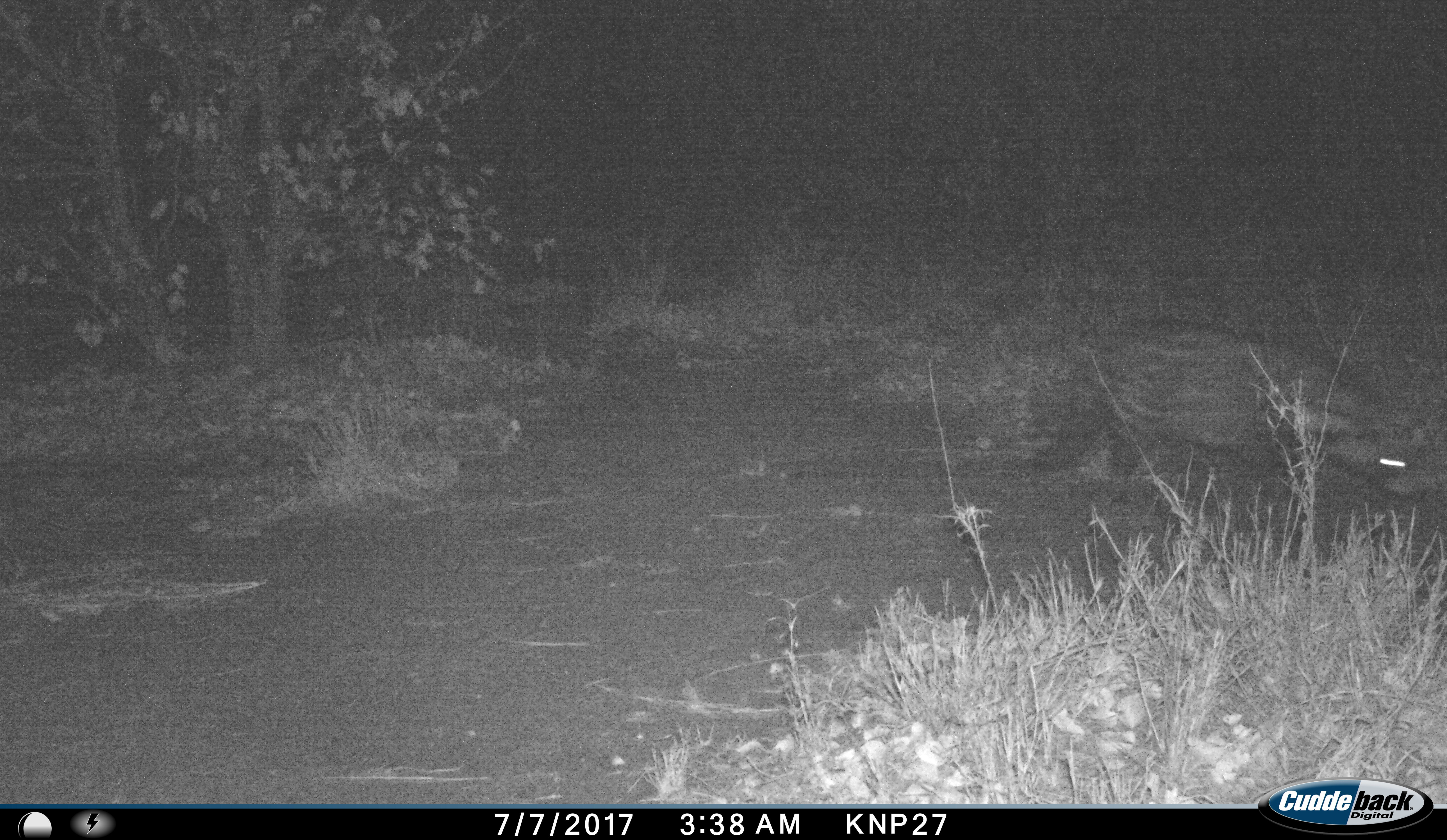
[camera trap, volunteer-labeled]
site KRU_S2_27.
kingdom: Animalia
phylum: Chordata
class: Mammalia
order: Carnivora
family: Viverridae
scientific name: Viverridae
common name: civet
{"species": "civet (Viverridae)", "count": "1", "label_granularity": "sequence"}